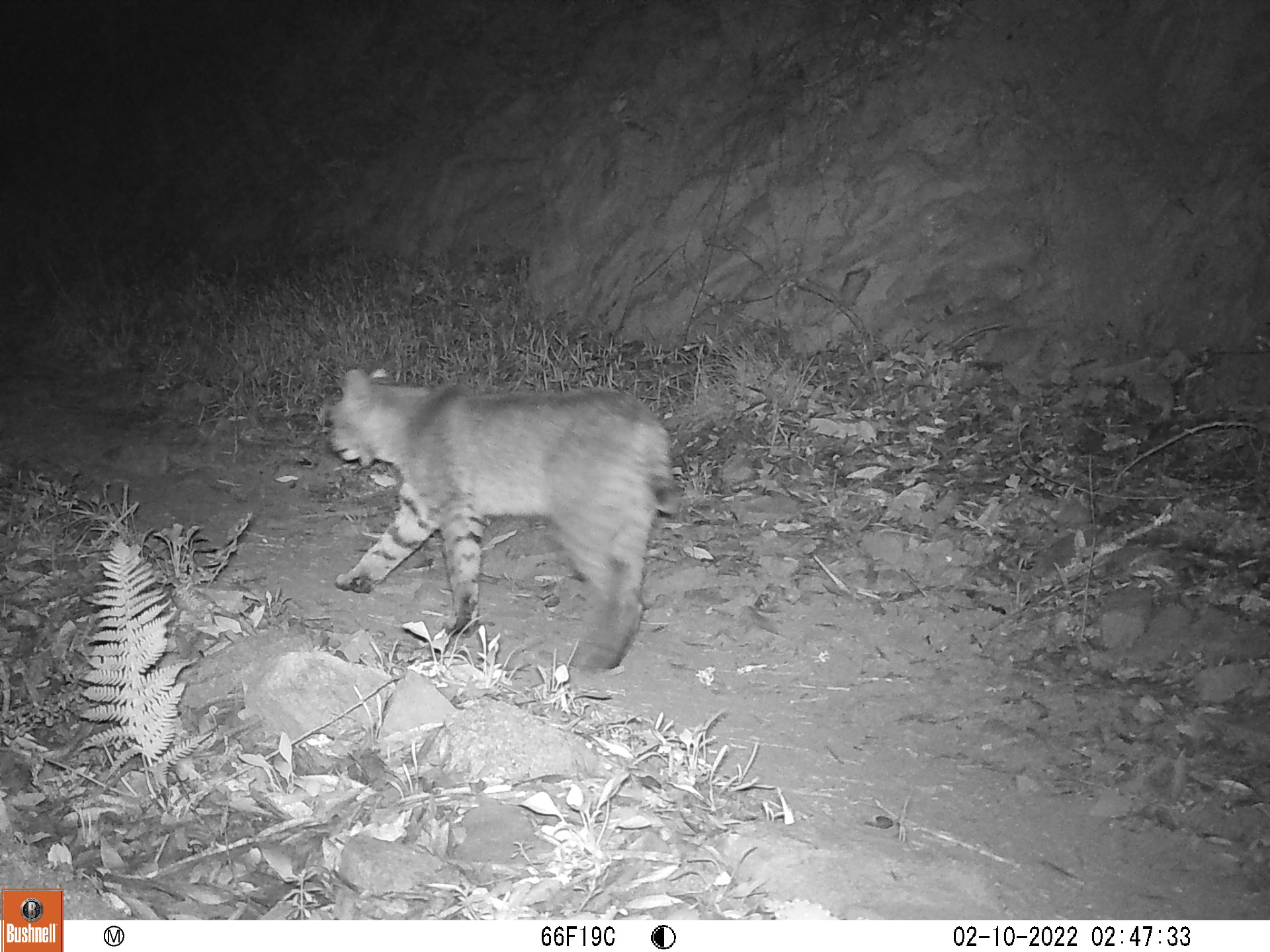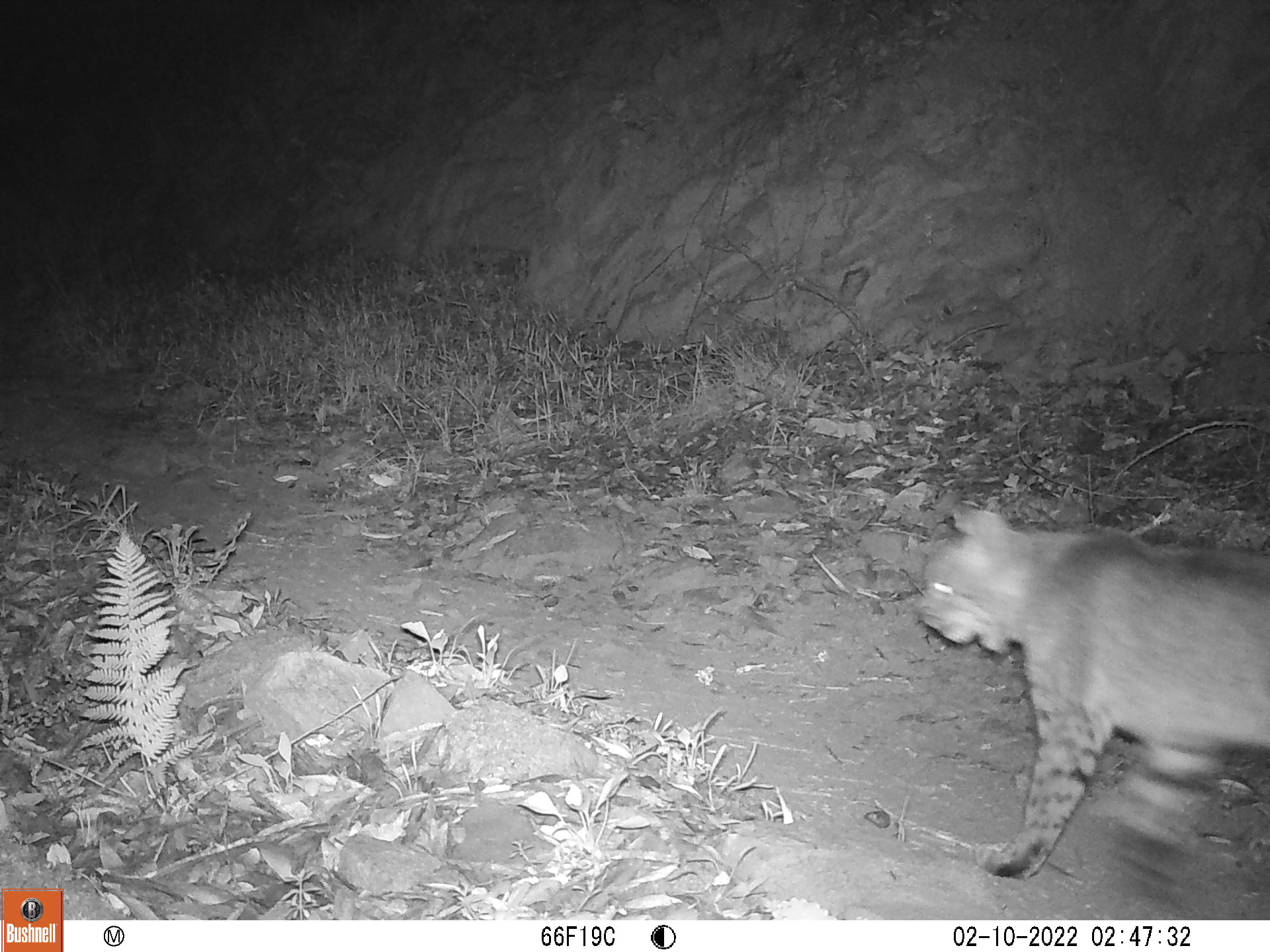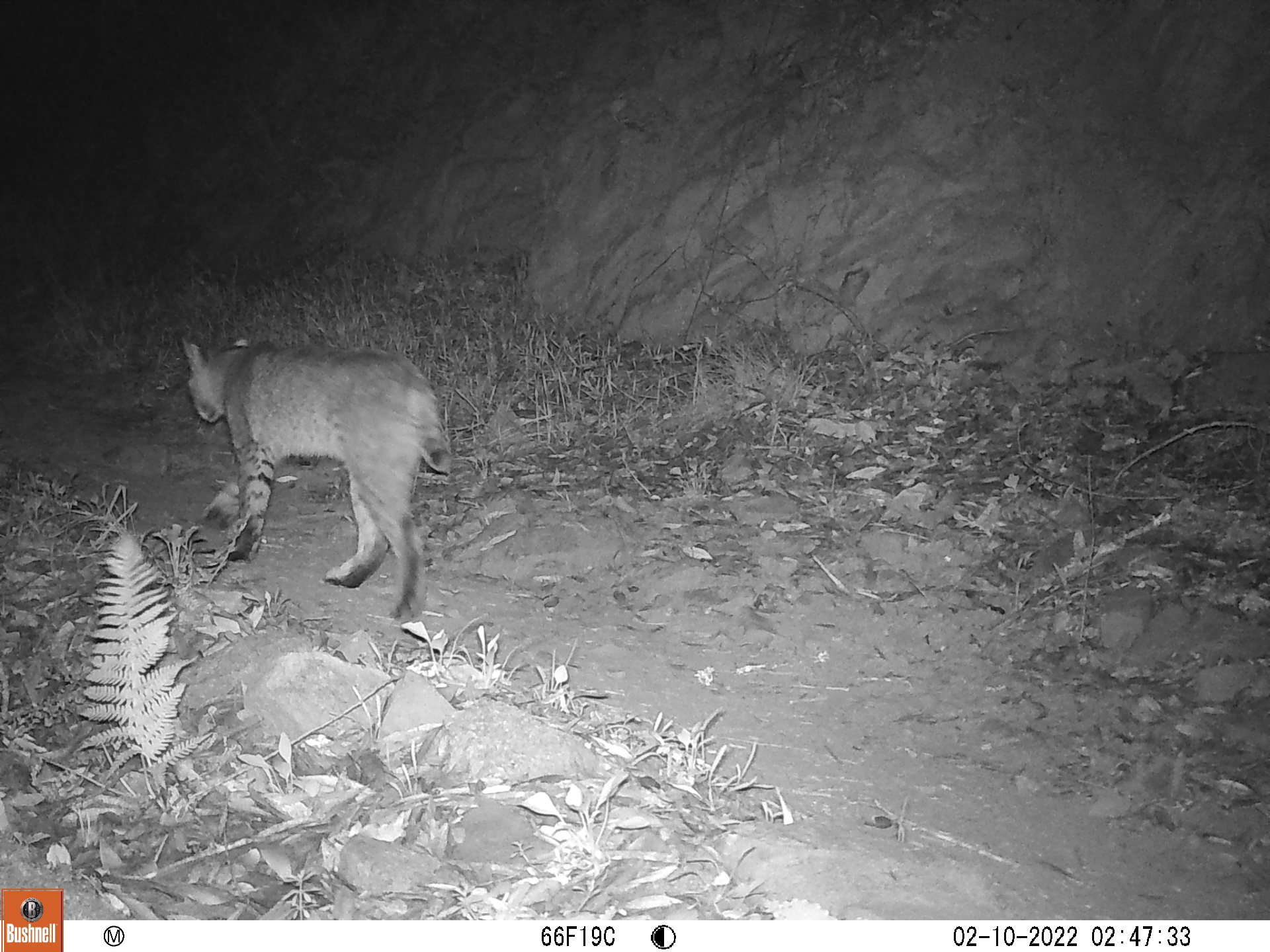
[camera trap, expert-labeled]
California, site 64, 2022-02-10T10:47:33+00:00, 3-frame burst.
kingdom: Animalia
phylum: Chordata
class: Mammalia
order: Carnivora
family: Felidae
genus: Lynx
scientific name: Lynx rufus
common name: bobcat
Bobcat (Lynx rufus).